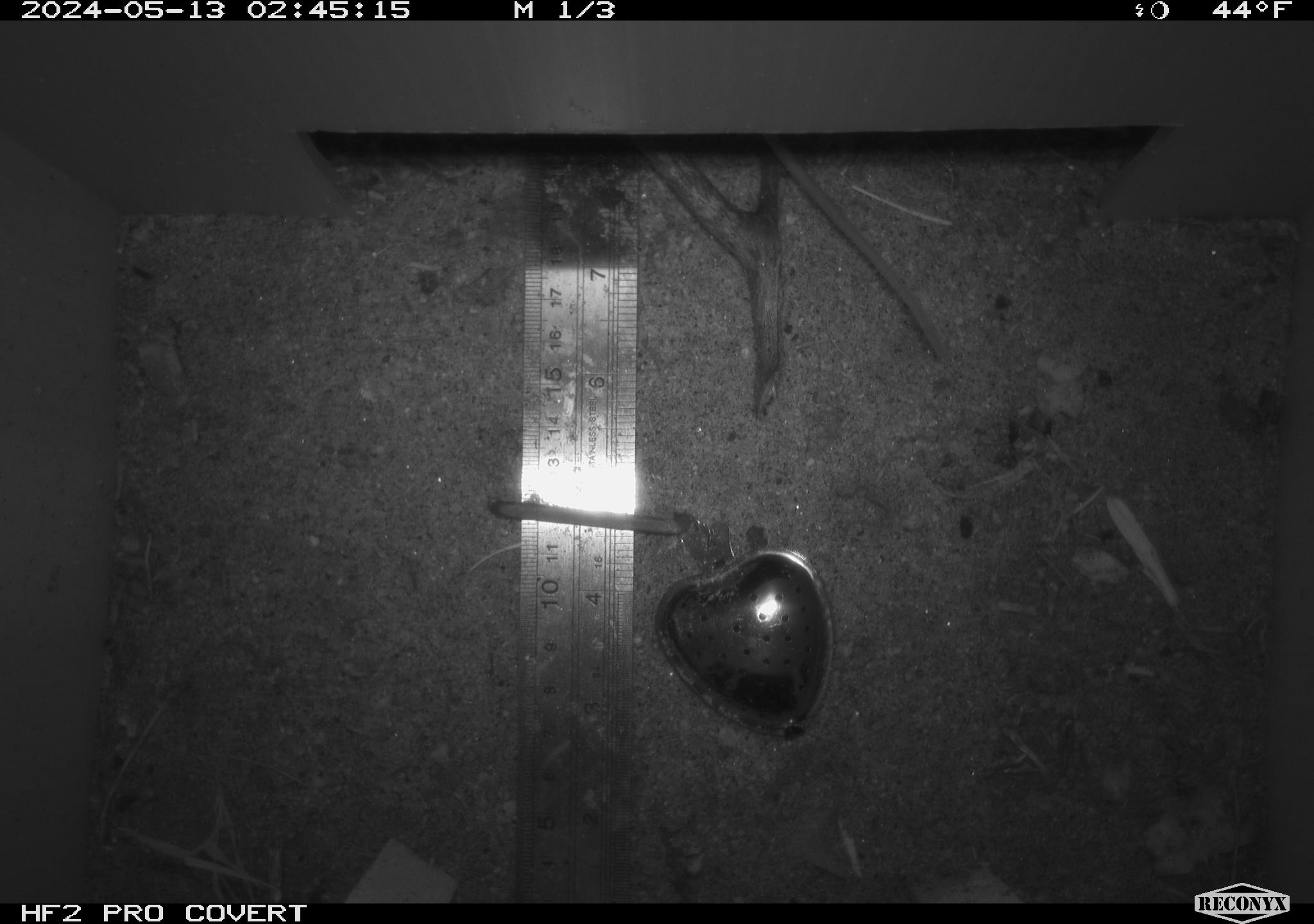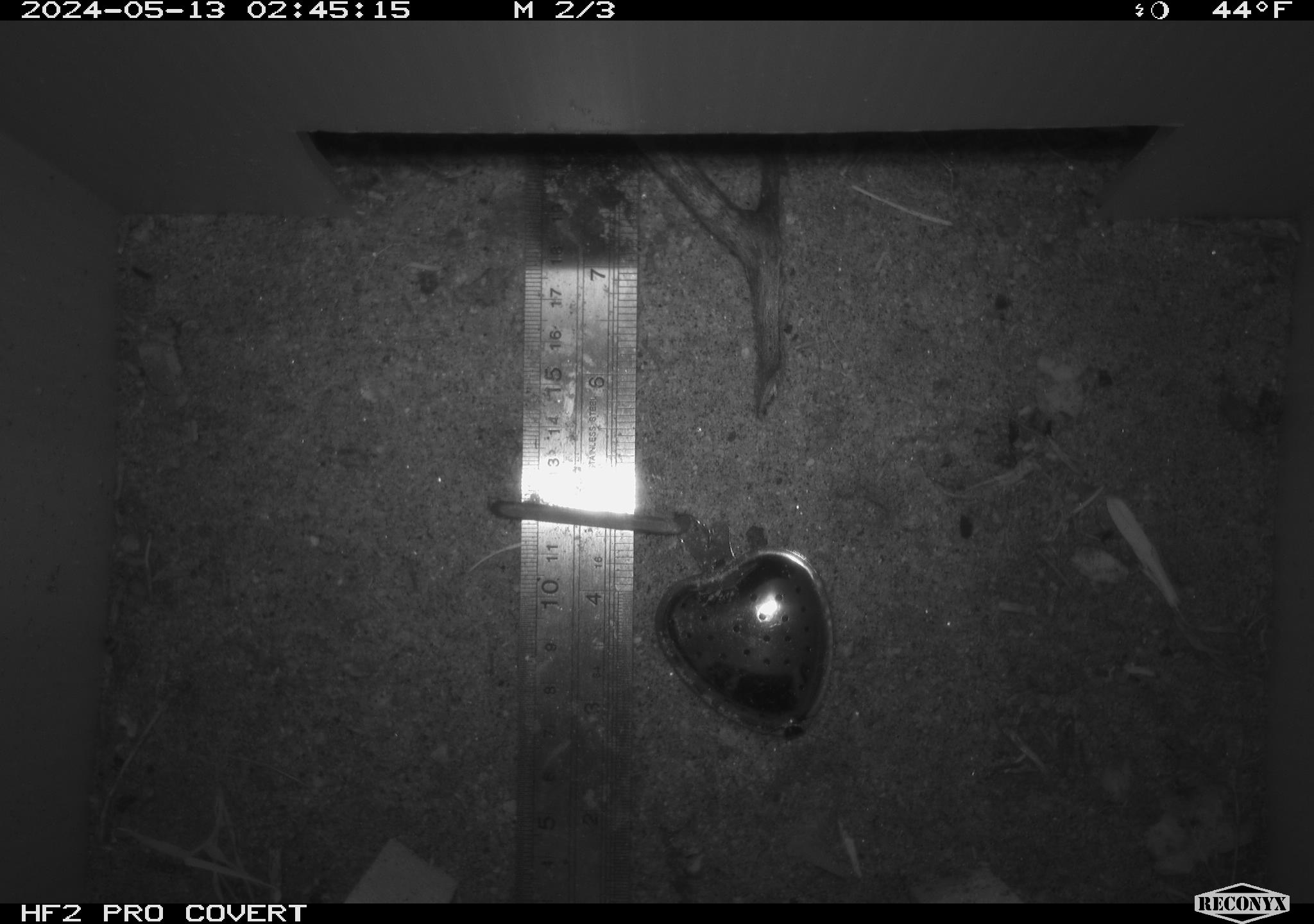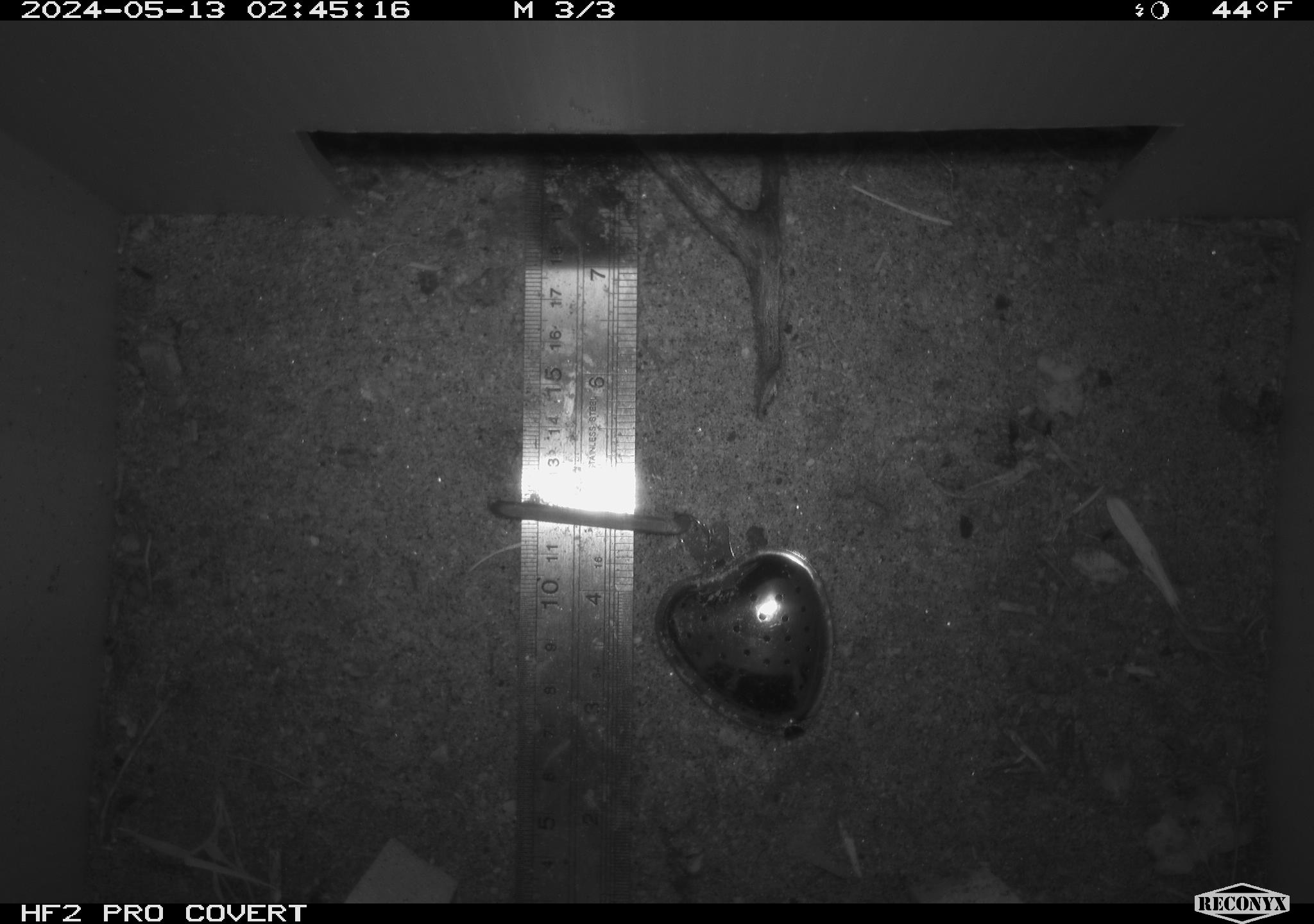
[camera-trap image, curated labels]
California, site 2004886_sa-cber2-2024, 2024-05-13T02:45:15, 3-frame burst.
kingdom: Animalia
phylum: Chordata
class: Mammalia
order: Rodentia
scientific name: Rodentia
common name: mouse species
Mouse species (Rodentia).